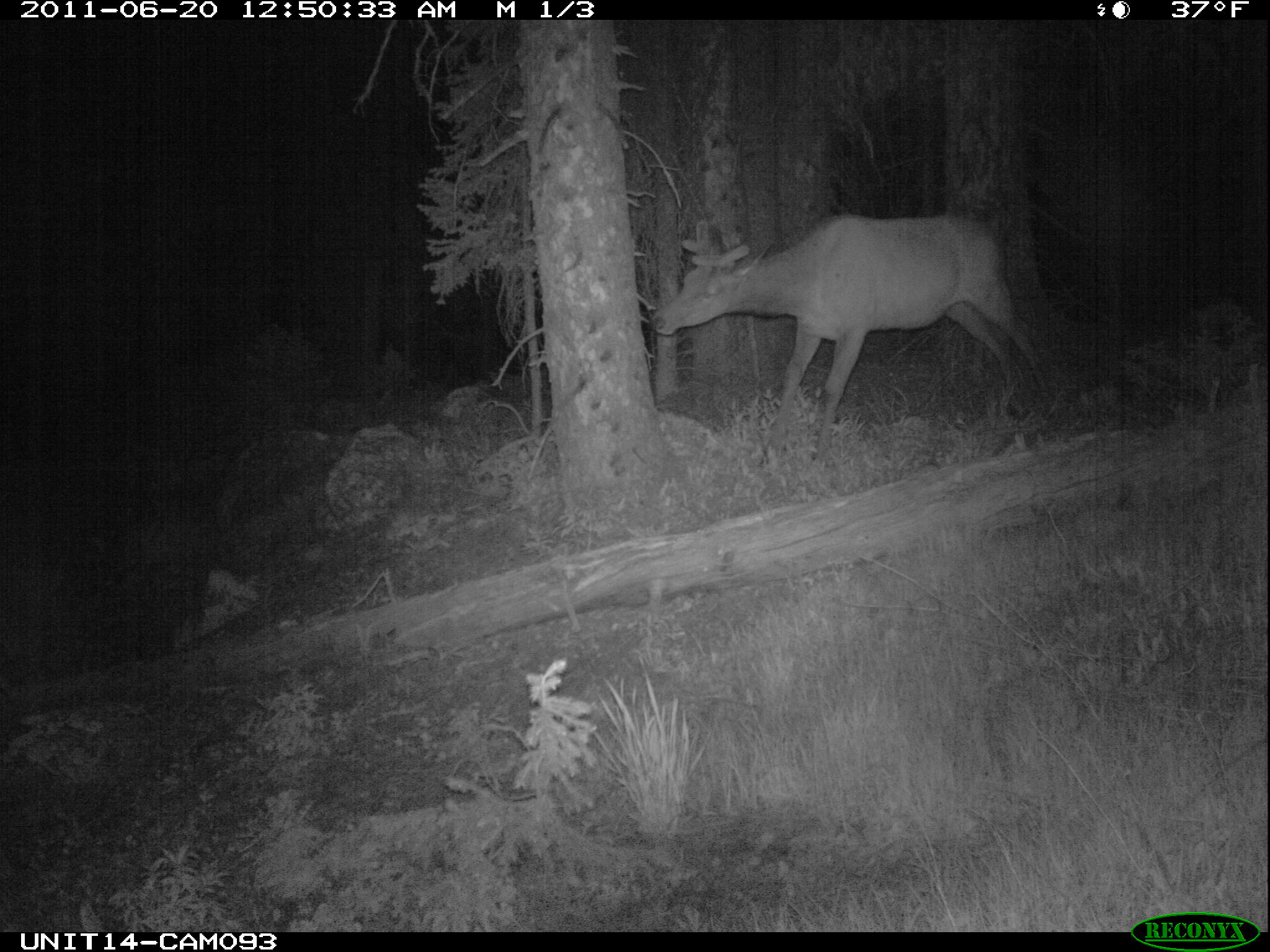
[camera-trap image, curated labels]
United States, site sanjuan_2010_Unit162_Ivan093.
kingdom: Animalia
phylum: Chordata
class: Mammalia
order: Artiodactyla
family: Cervidae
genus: Cervus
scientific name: Cervus elaphus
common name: red deer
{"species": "Cervus elaphus (red deer)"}